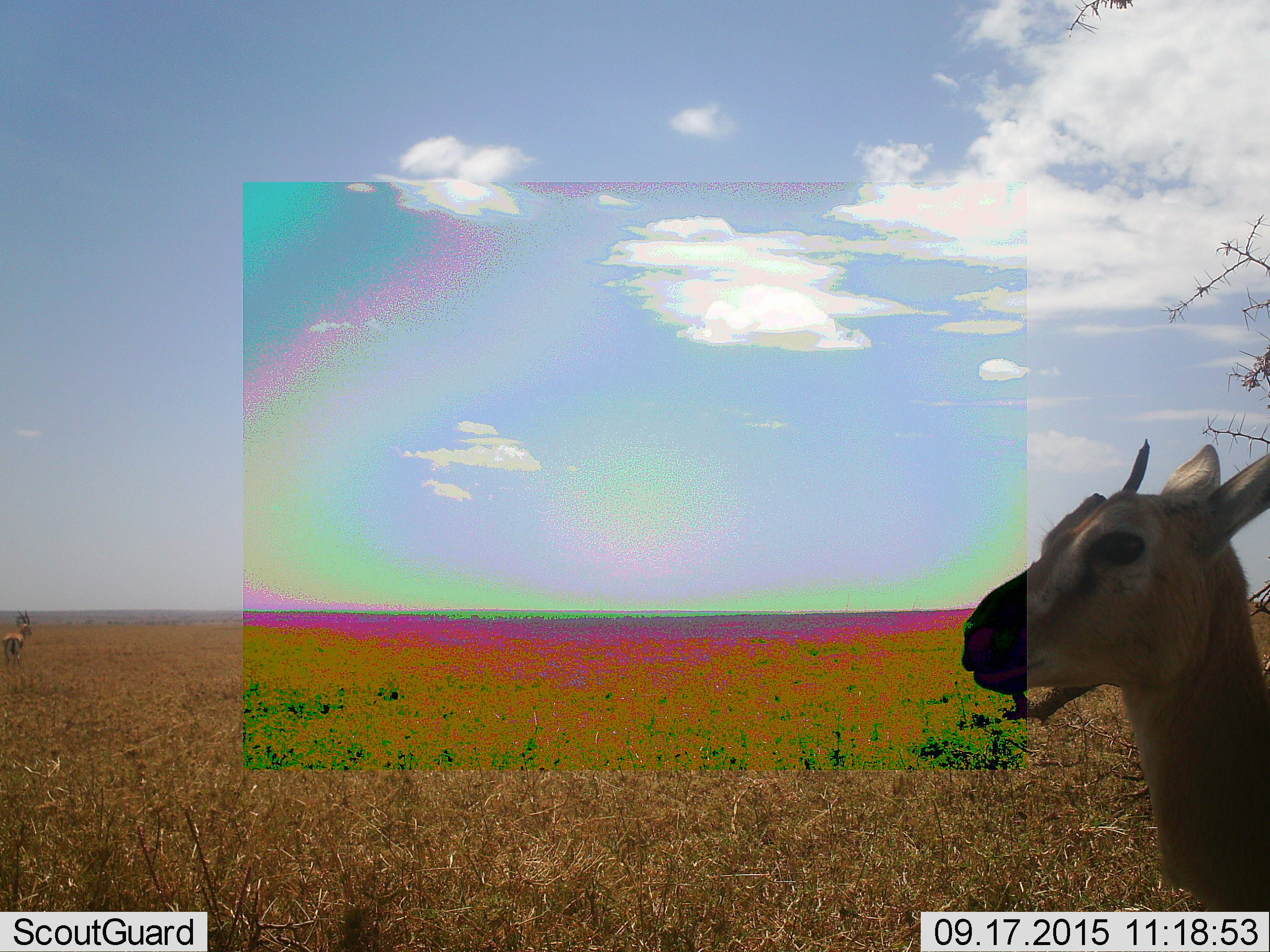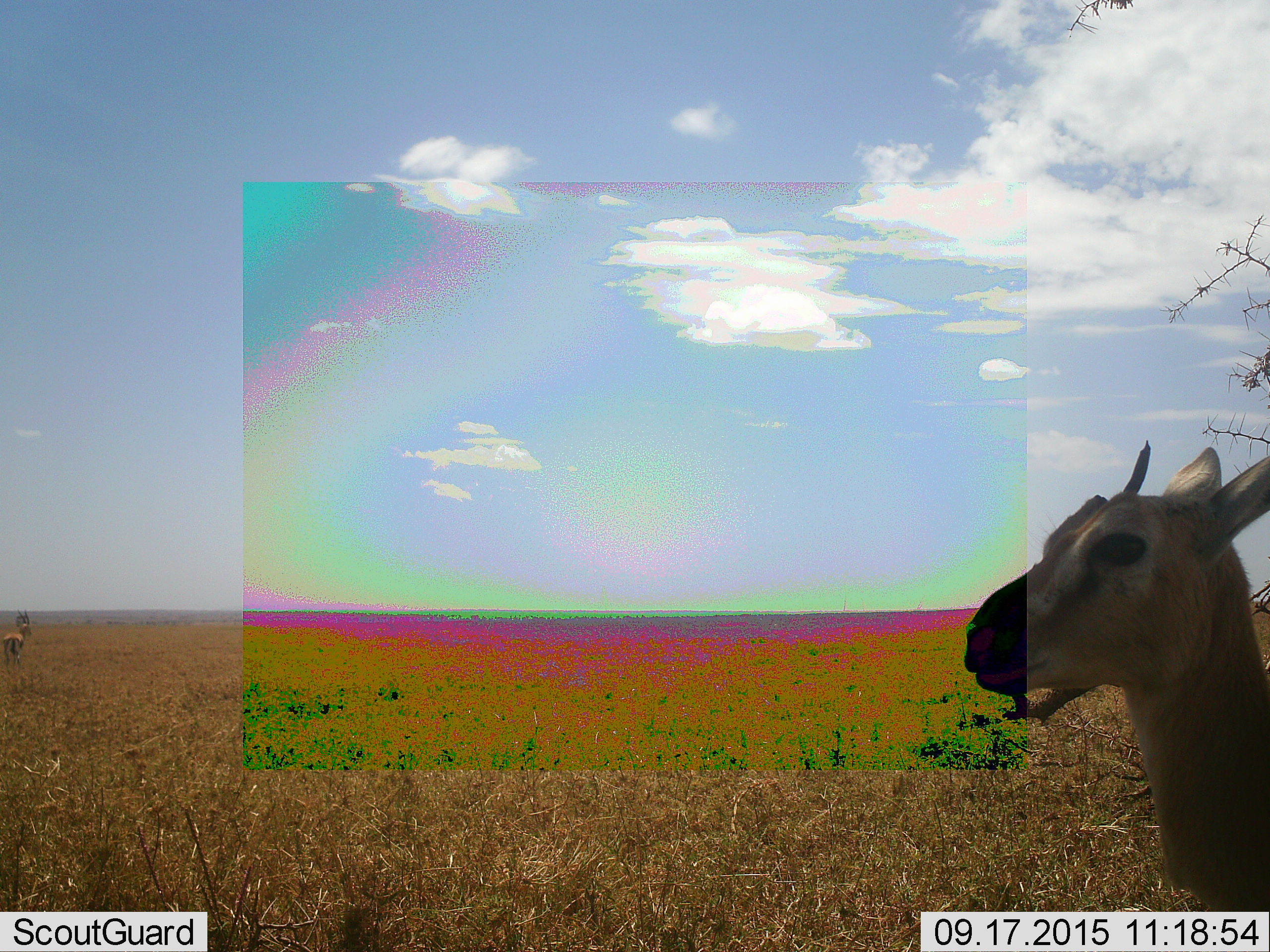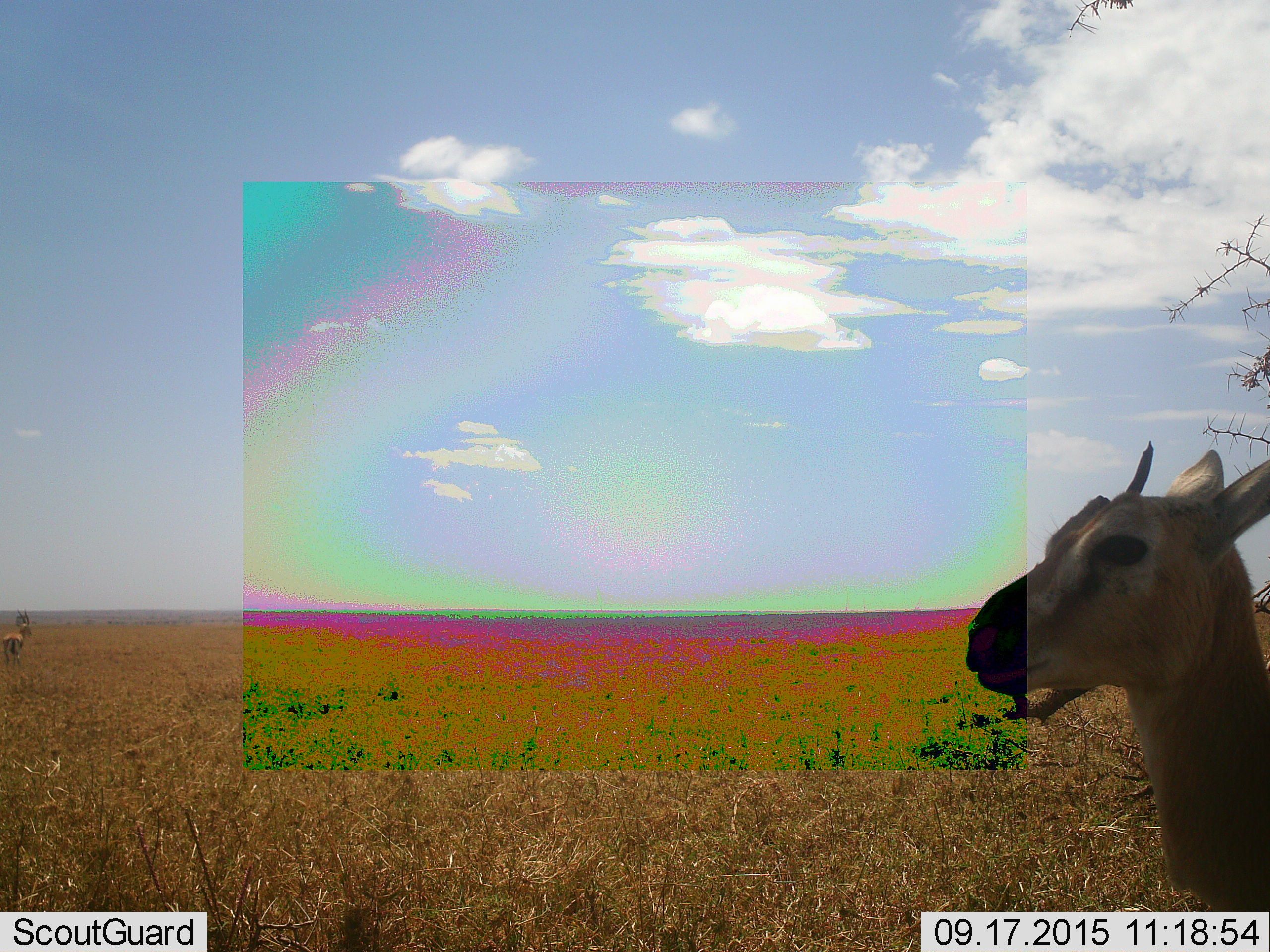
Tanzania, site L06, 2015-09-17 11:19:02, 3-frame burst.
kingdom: Animalia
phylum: Chordata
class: Mammalia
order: Artiodactyla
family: Bovidae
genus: Eudorcas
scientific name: Eudorcas thomsonii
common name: thomson's gazelle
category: gazellethomsons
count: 2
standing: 86%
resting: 0%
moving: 14%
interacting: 0%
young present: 0%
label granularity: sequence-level